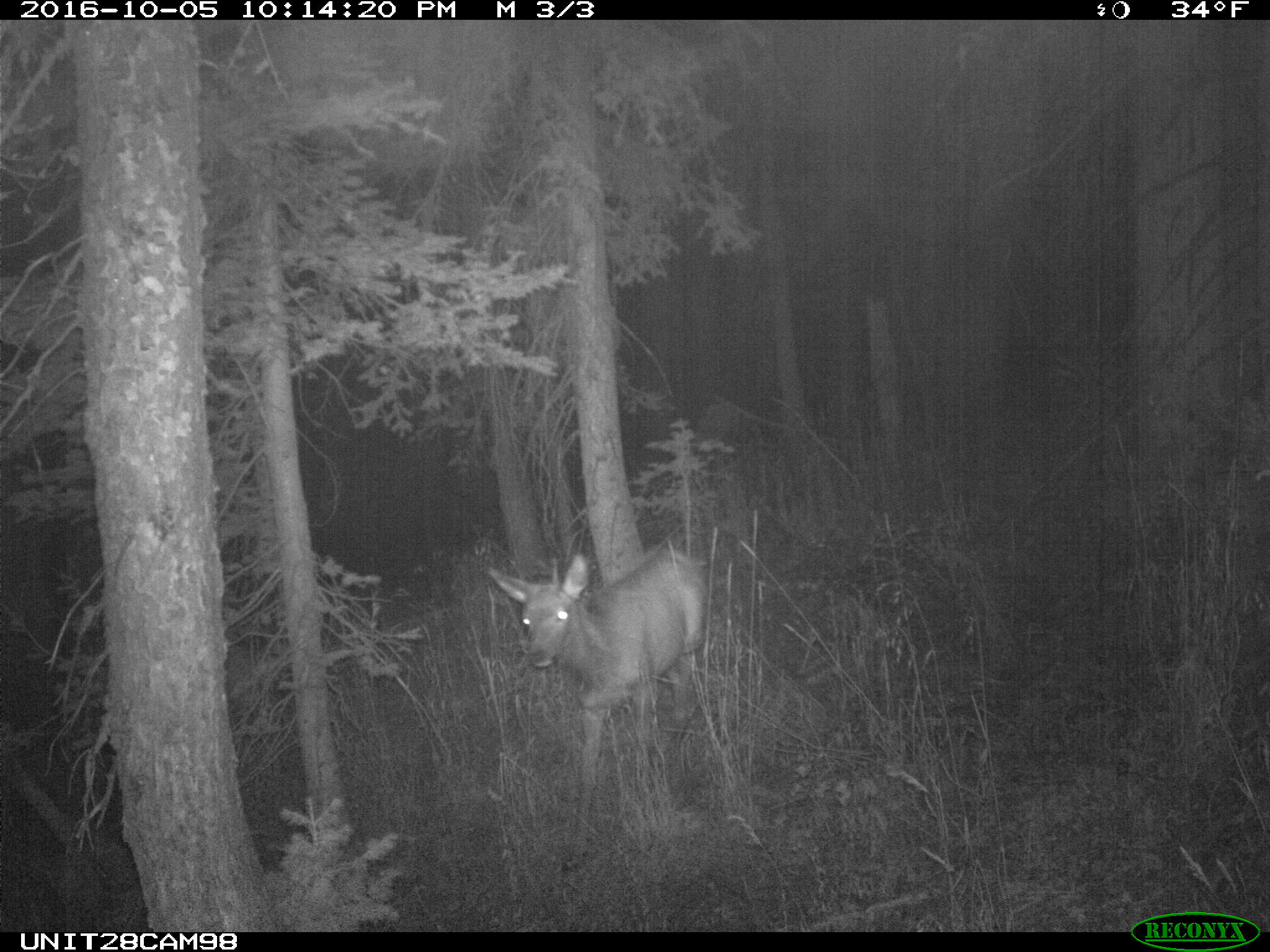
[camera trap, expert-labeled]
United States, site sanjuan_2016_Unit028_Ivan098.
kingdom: Animalia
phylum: Chordata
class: Mammalia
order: Artiodactyla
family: Cervidae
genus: Cervus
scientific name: Cervus elaphus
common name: red deer